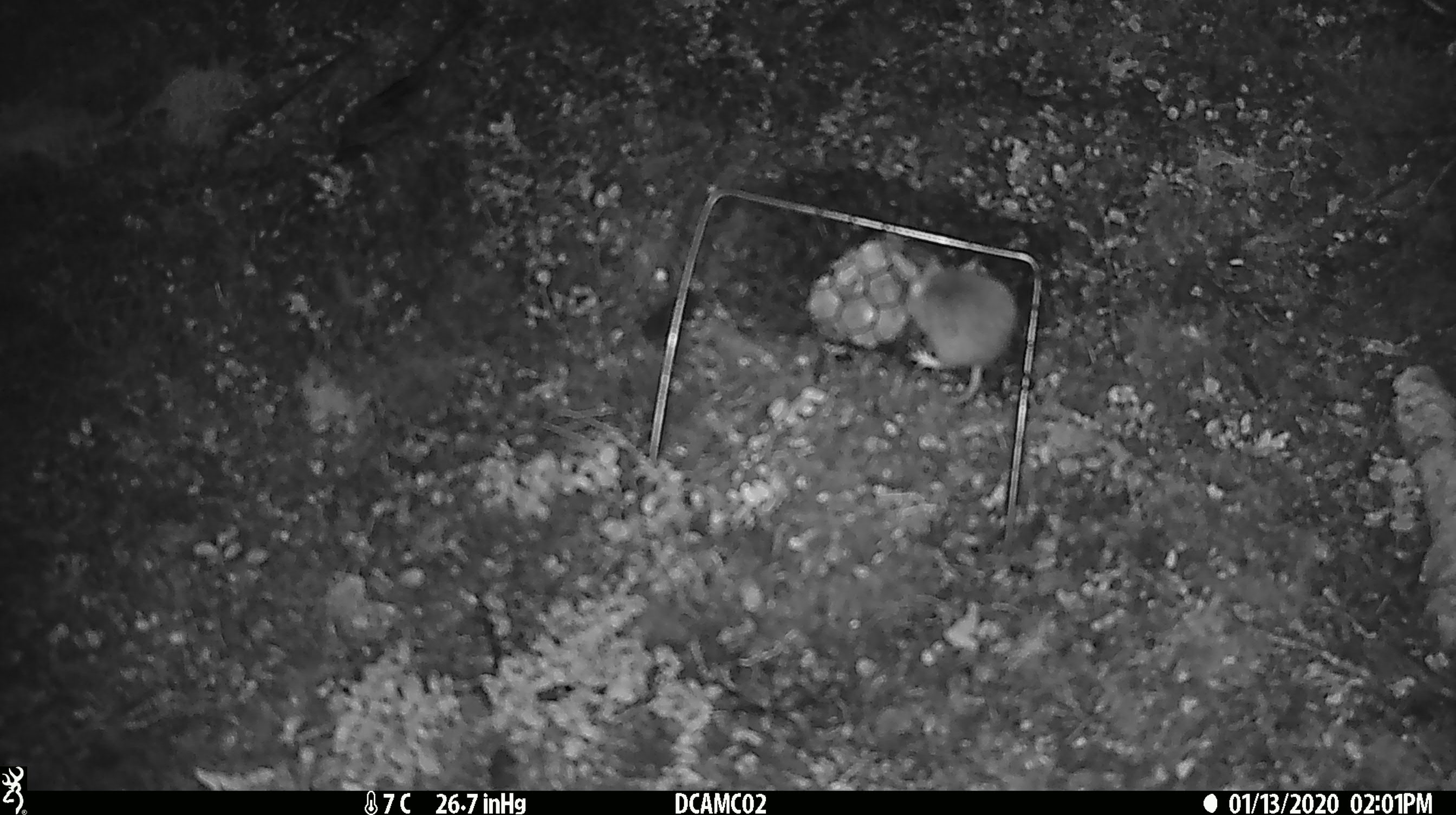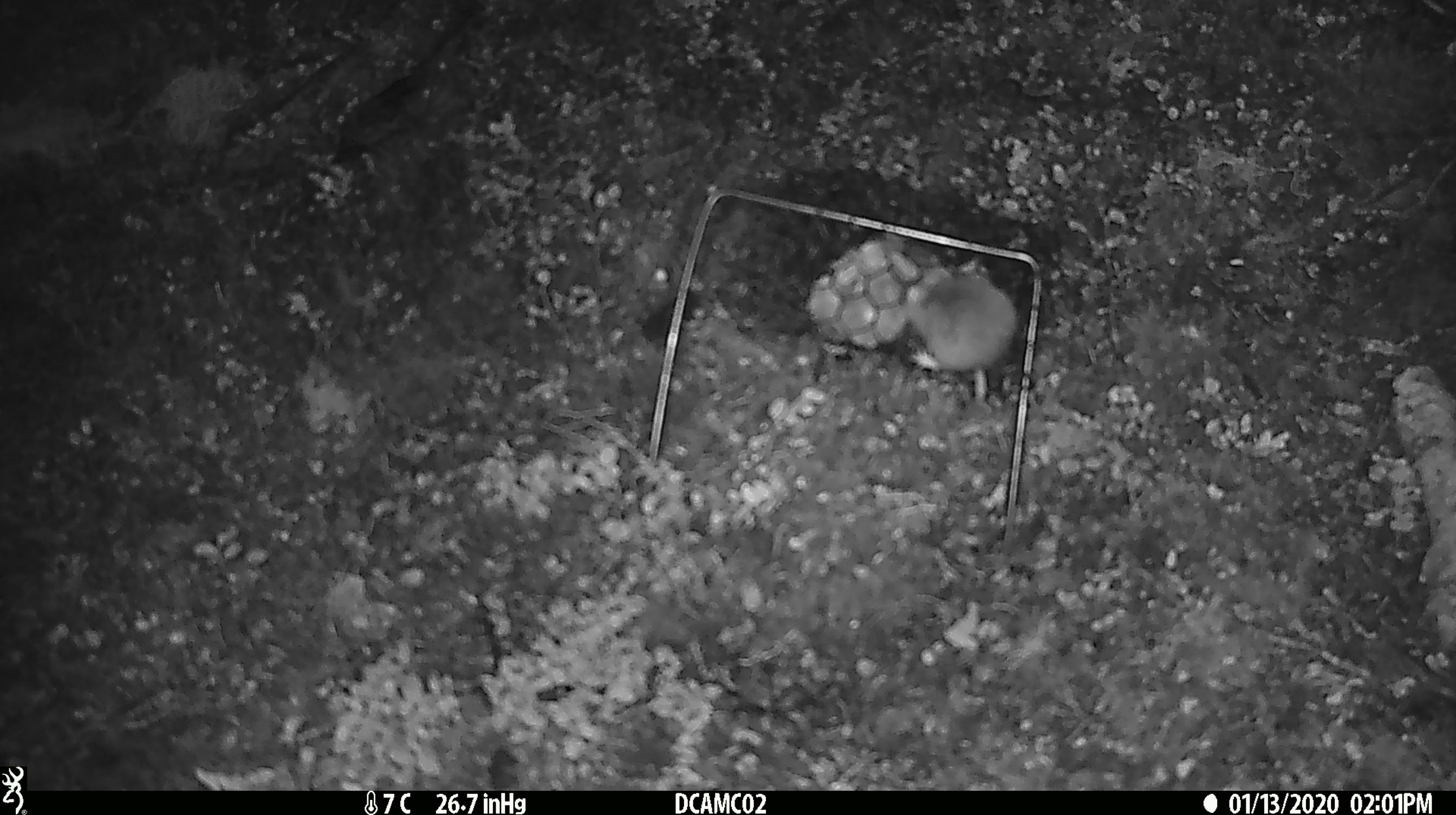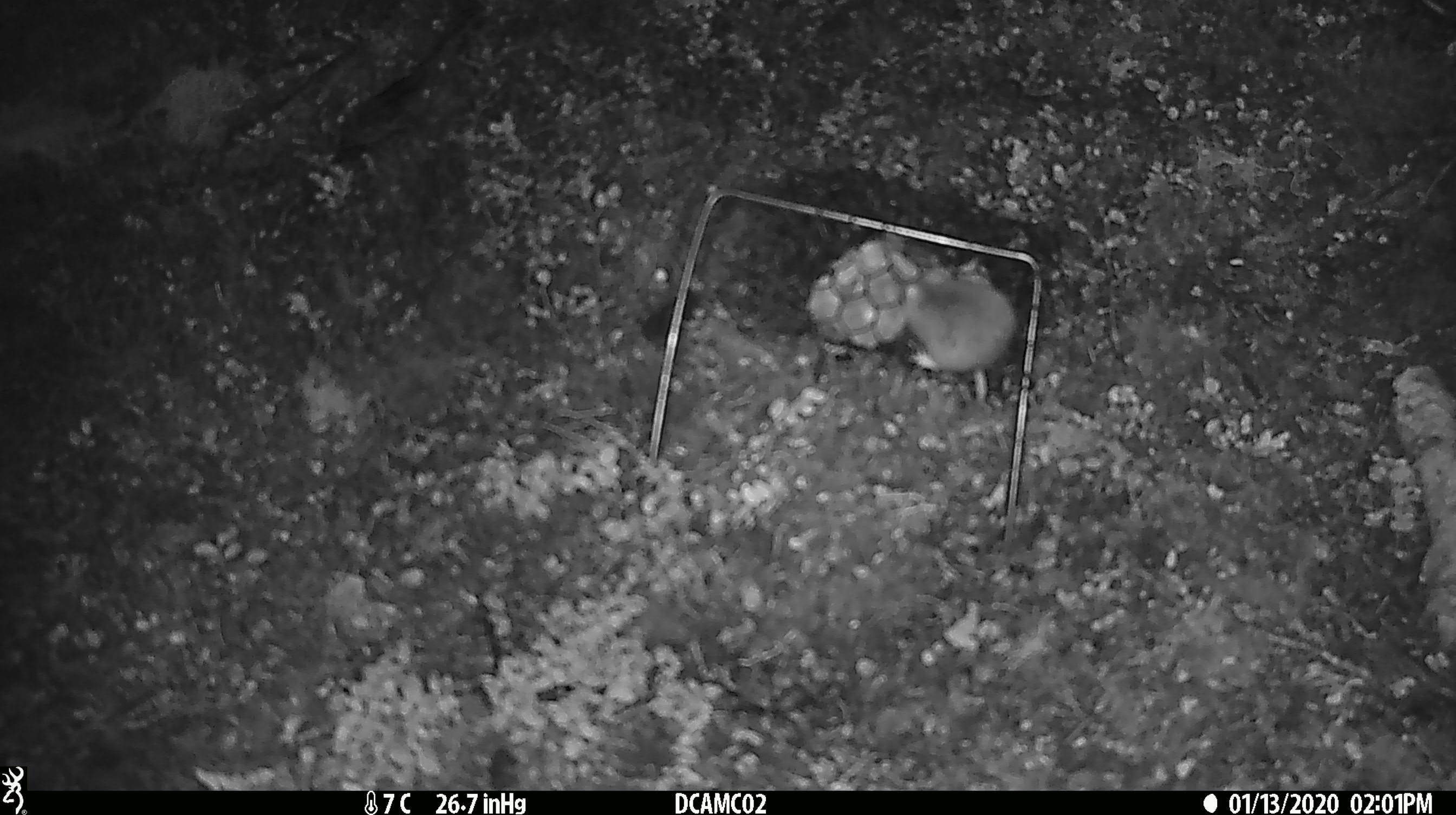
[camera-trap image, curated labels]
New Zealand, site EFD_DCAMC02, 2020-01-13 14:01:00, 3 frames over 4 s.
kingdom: Animalia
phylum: Chordata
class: Mammalia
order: Rodentia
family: Muridae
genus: Mus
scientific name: Mus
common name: mouse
Mouse (Mus).